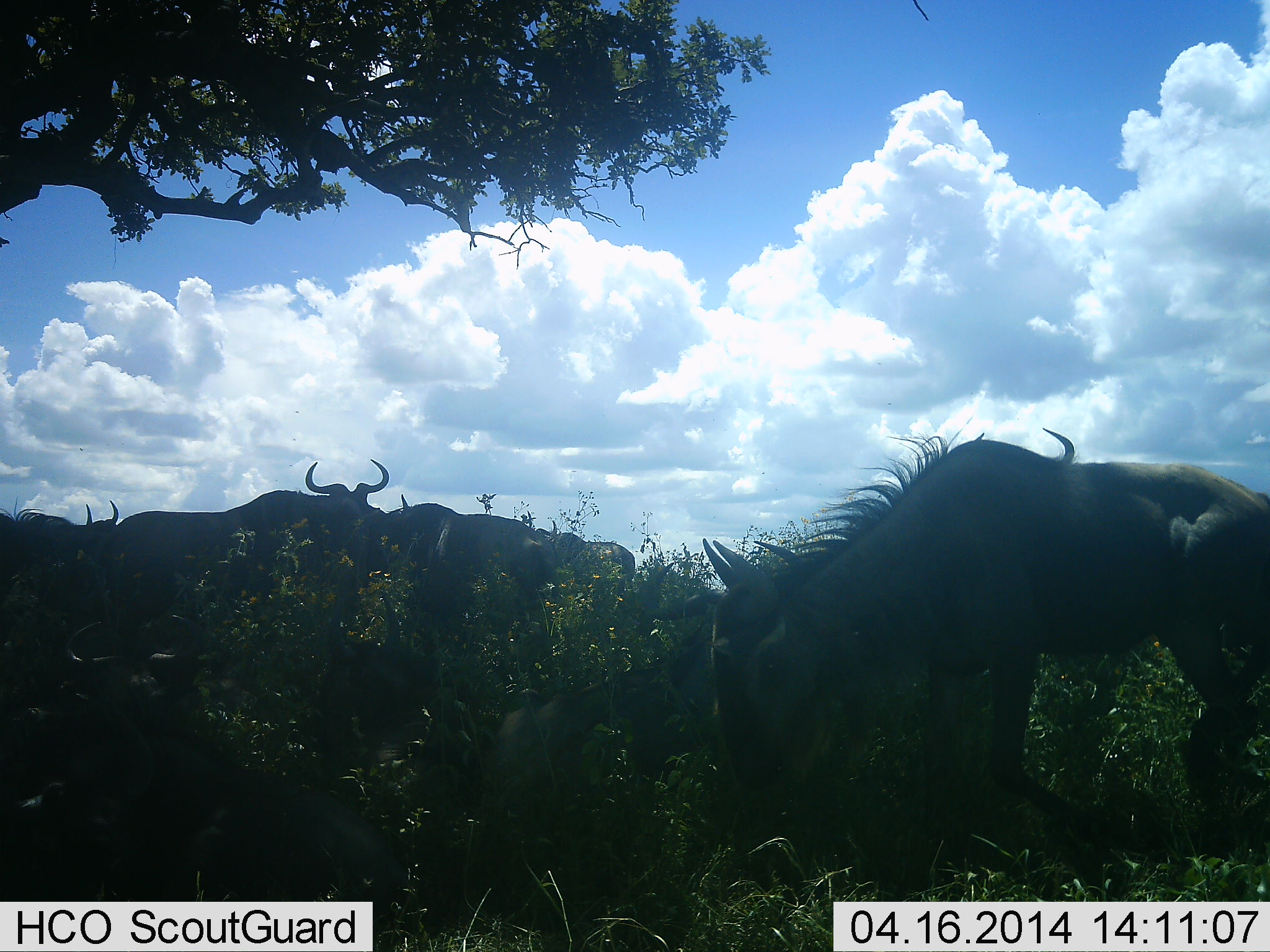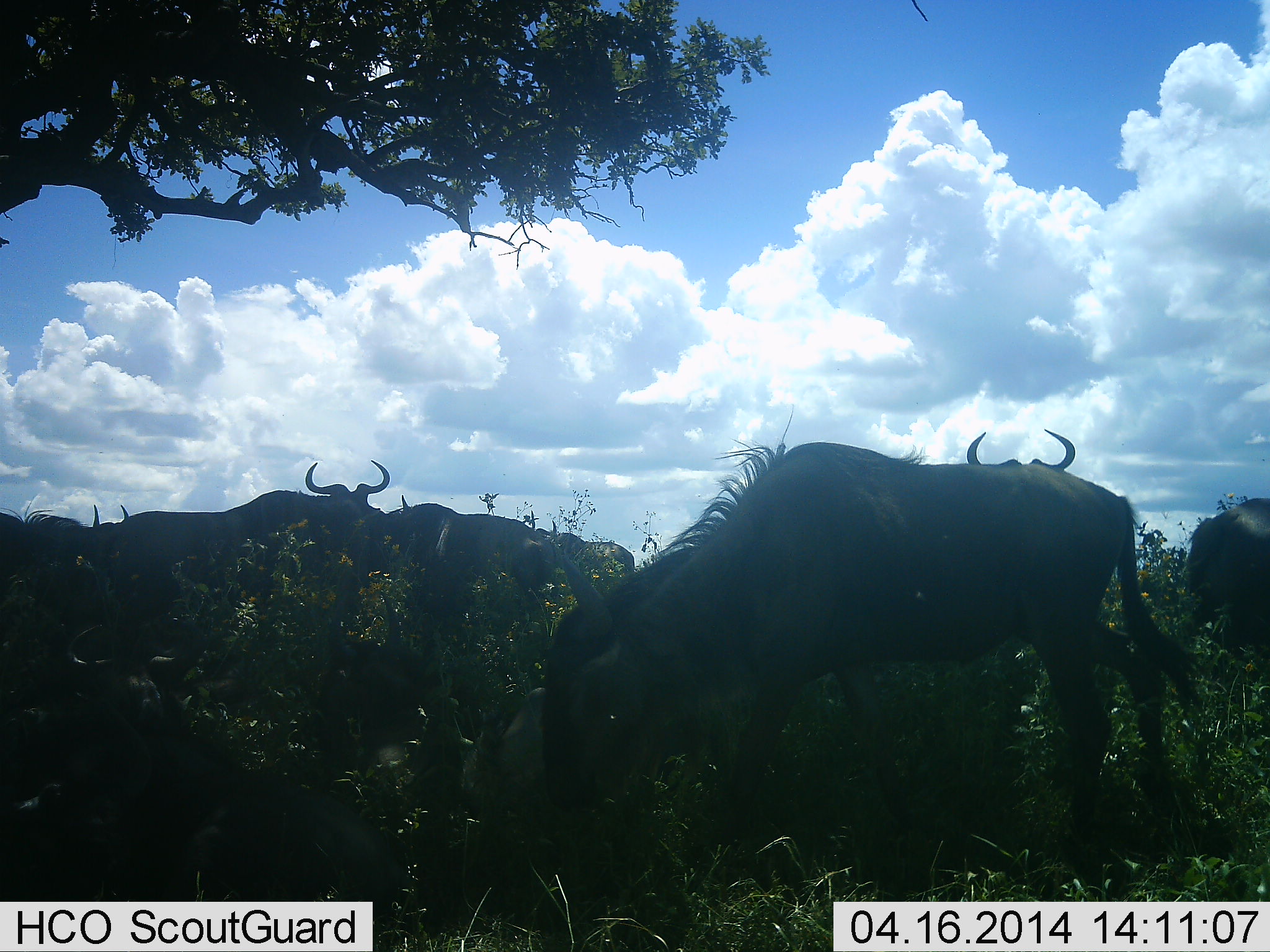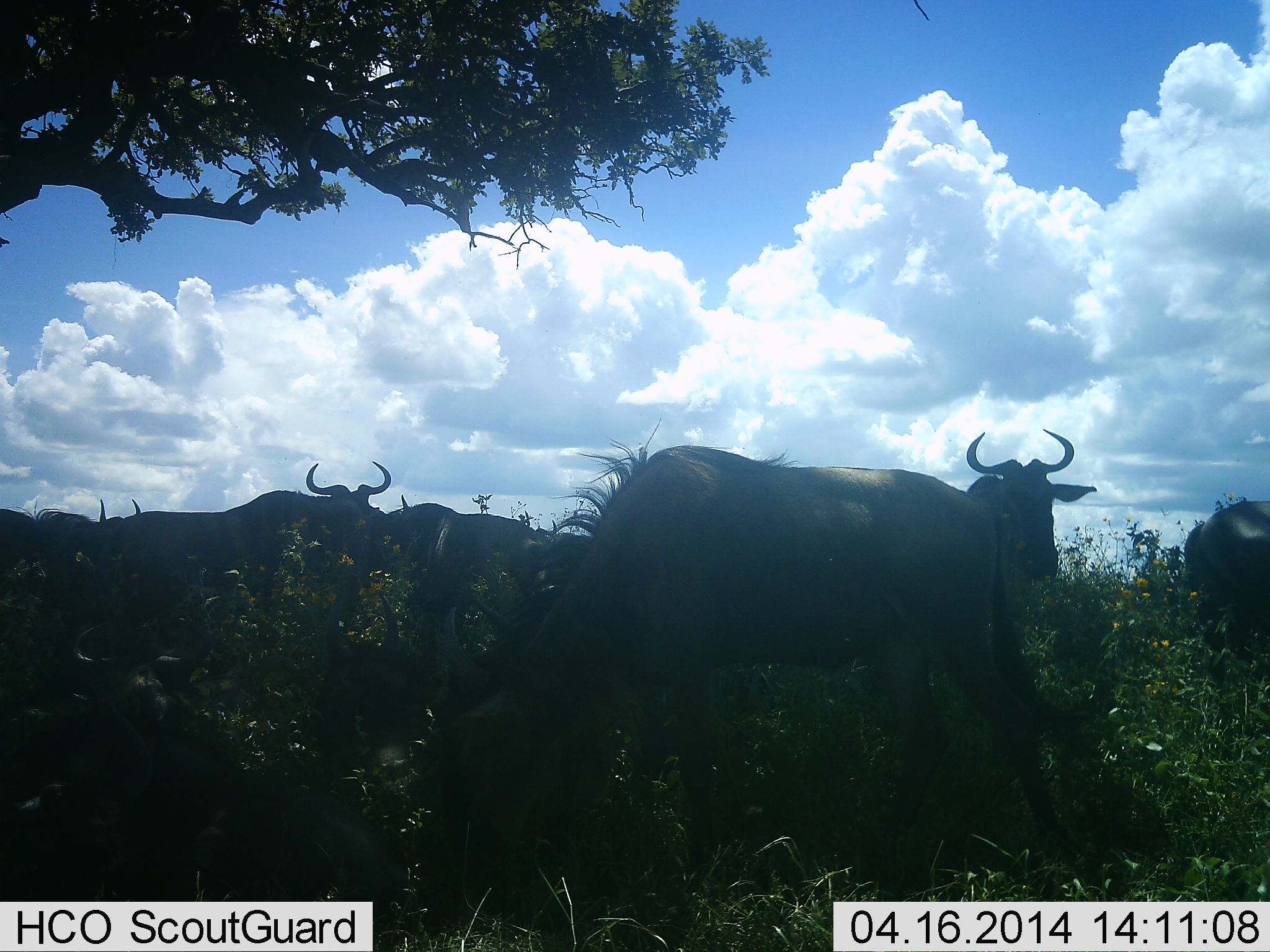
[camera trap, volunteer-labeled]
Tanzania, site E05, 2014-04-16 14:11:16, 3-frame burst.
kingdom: Animalia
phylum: Chordata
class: Mammalia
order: Artiodactyla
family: Bovidae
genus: Connochaetes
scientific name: Connochaetes taurinus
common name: blue wildebeest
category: wildebeest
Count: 10.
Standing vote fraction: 80%.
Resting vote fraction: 30%.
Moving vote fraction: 30%.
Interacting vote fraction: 0%.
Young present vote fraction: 0%.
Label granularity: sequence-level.